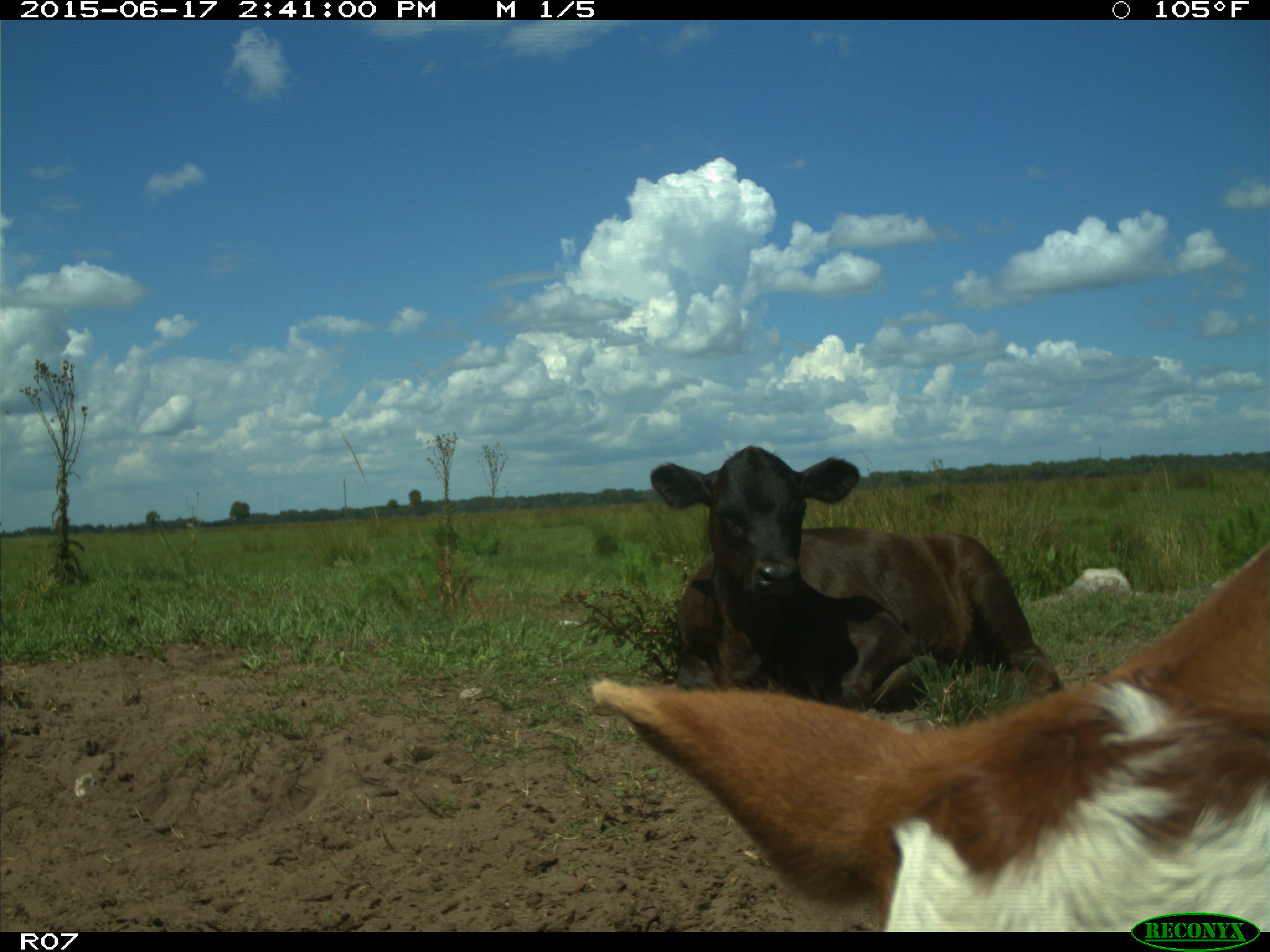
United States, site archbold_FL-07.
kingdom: Animalia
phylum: Chordata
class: Mammalia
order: Artiodactyla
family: Bovidae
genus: Bos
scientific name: Bos taurus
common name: domestic cow